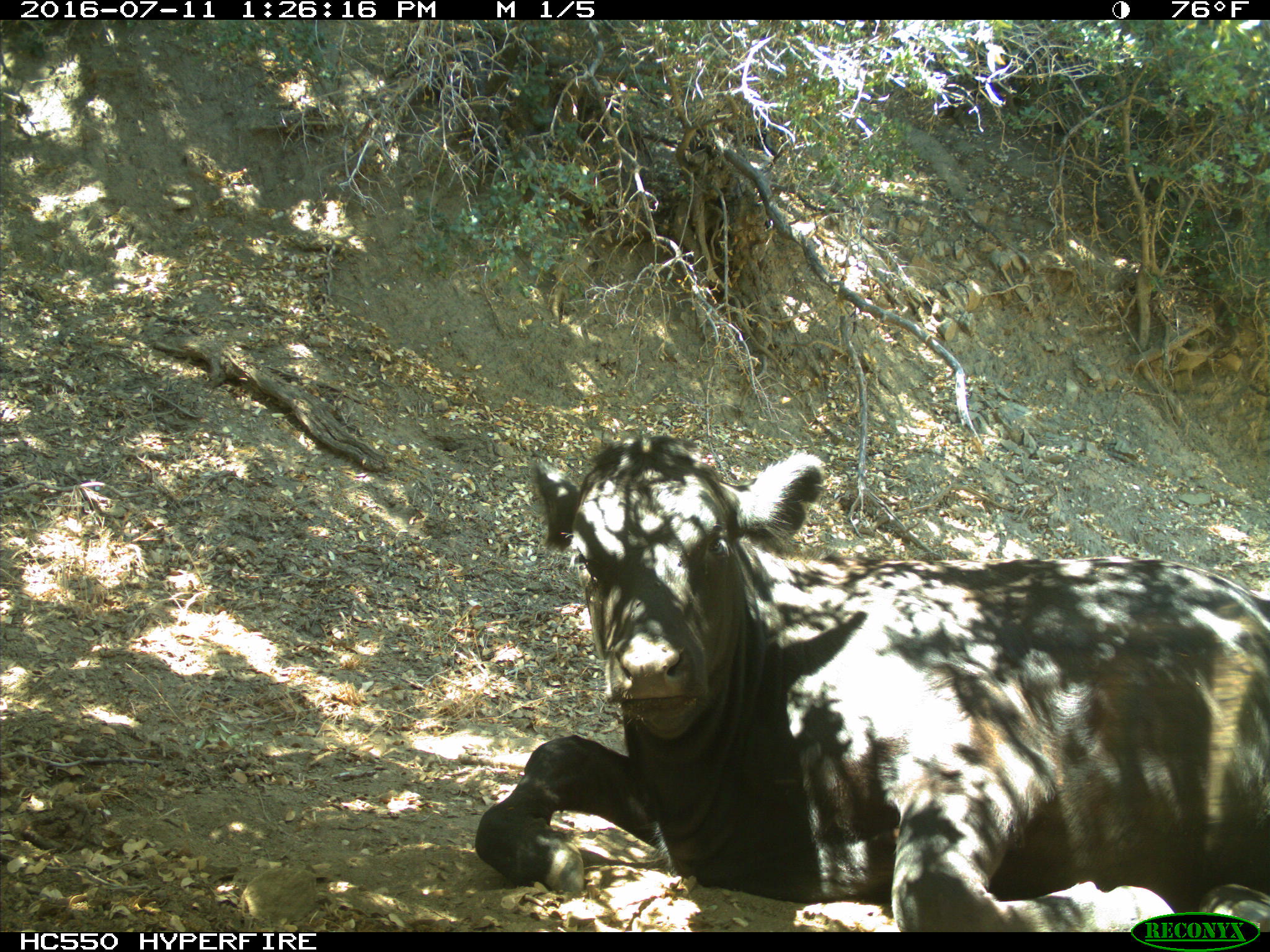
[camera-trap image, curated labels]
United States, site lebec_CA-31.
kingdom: Animalia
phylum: Chordata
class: Mammalia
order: Artiodactyla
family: Bovidae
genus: Bos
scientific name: Bos taurus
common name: domestic cow